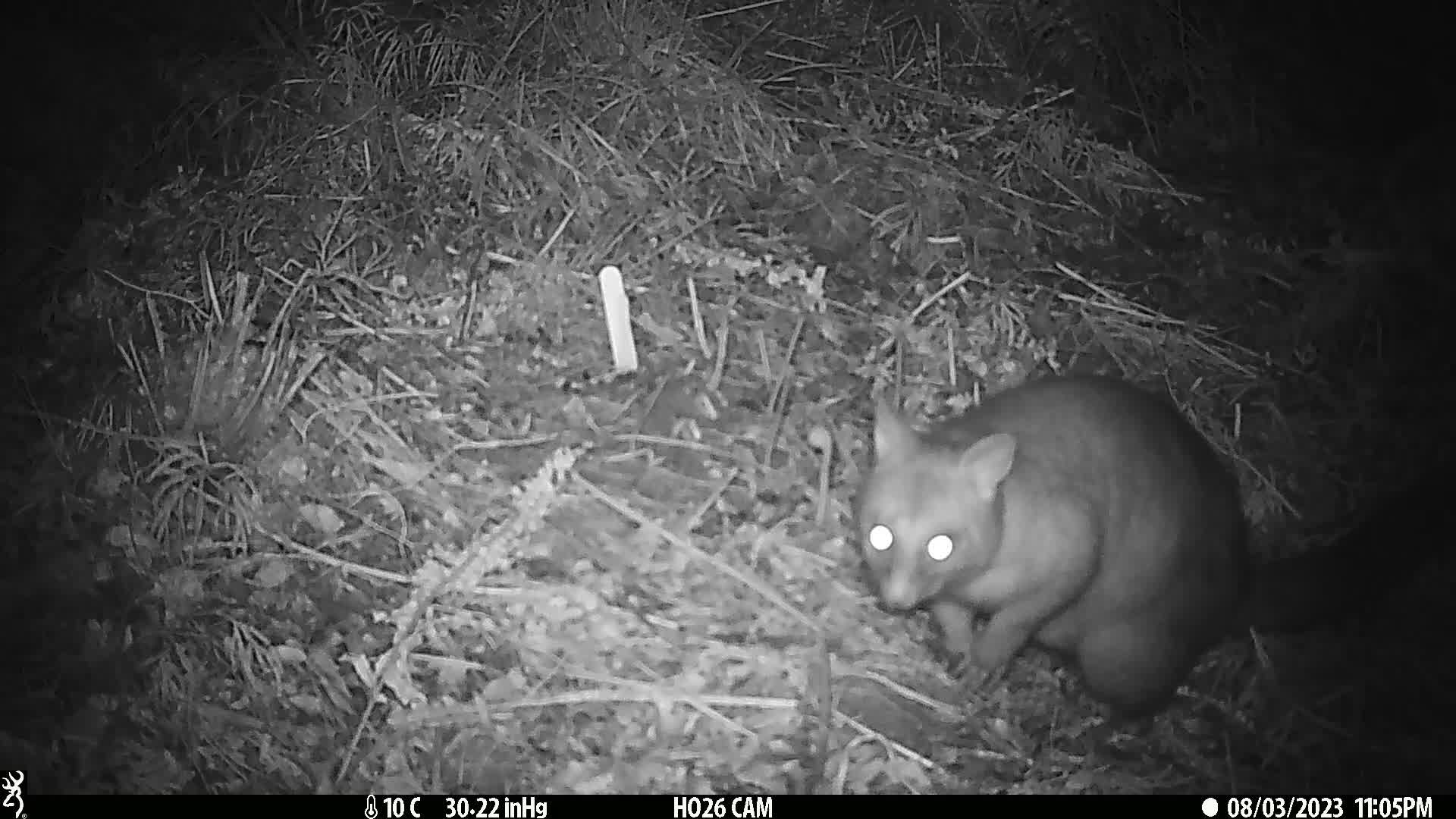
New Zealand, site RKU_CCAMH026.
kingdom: Animalia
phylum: Chordata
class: Mammalia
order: Diprotodontia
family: Phalangeridae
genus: Trichosurus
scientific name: Trichosurus vulpecula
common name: common brushtail possum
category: possum